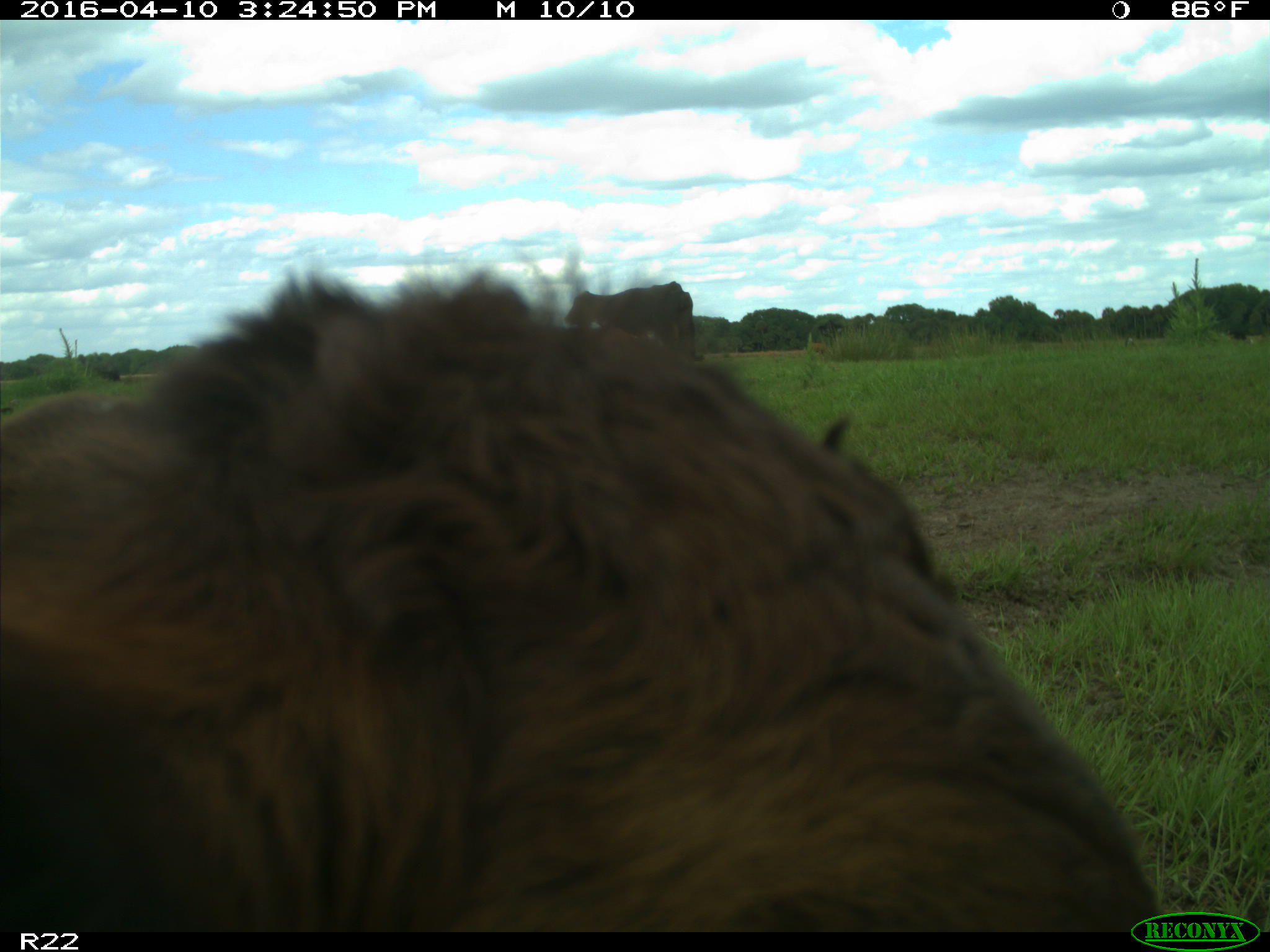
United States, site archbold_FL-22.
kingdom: Animalia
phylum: Chordata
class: Mammalia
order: Artiodactyla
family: Bovidae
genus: Bos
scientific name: Bos taurus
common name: domestic cow